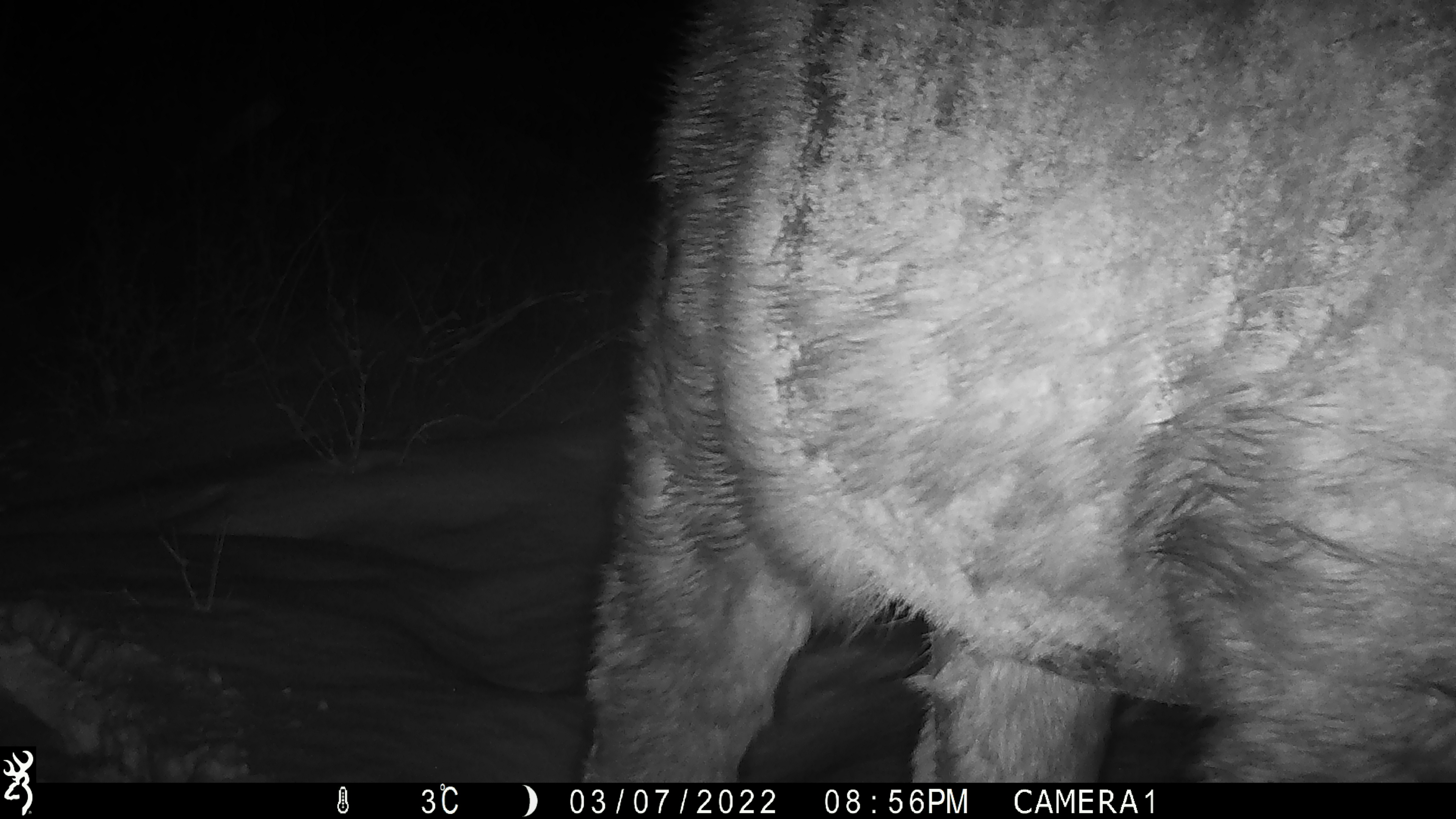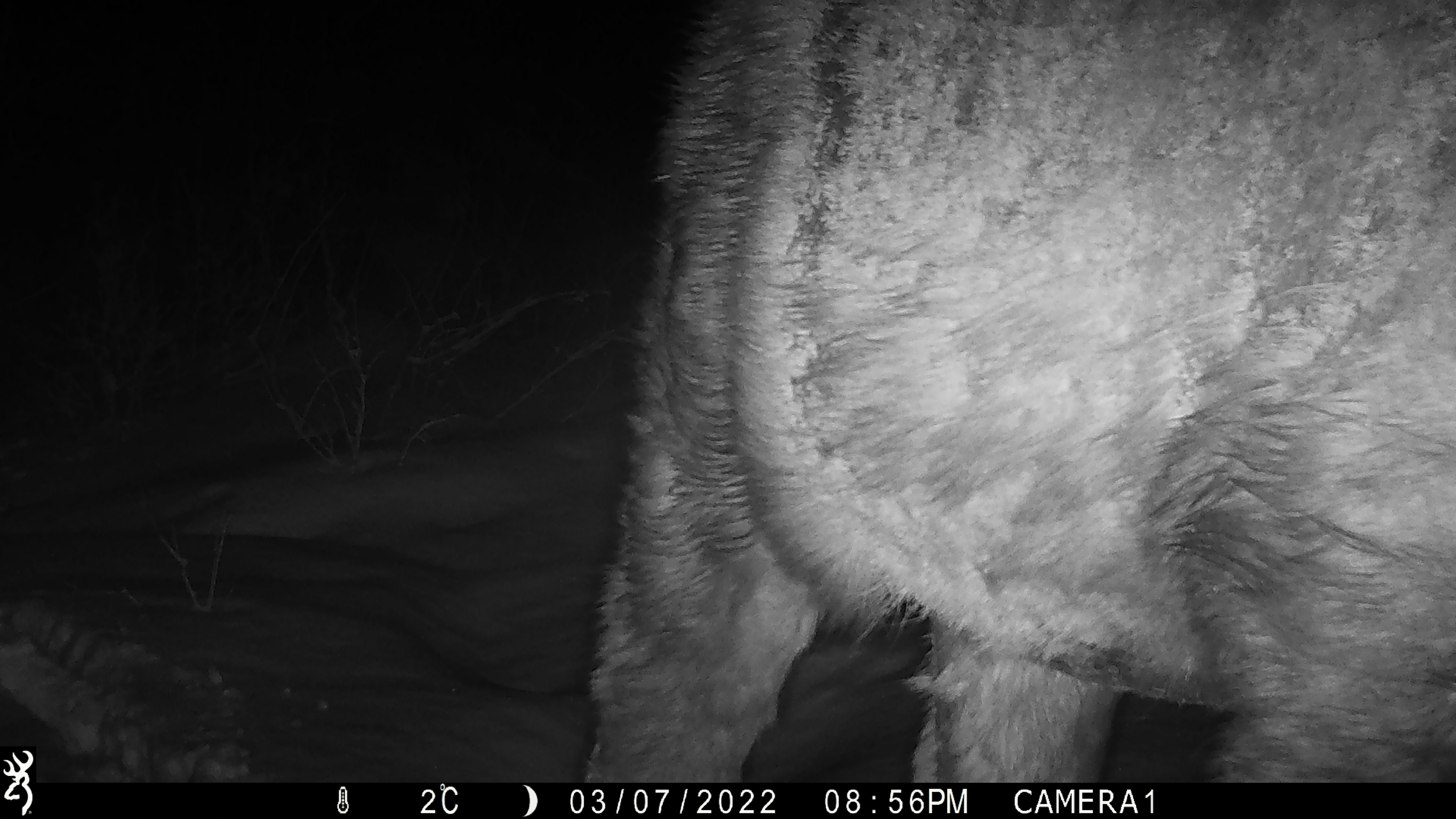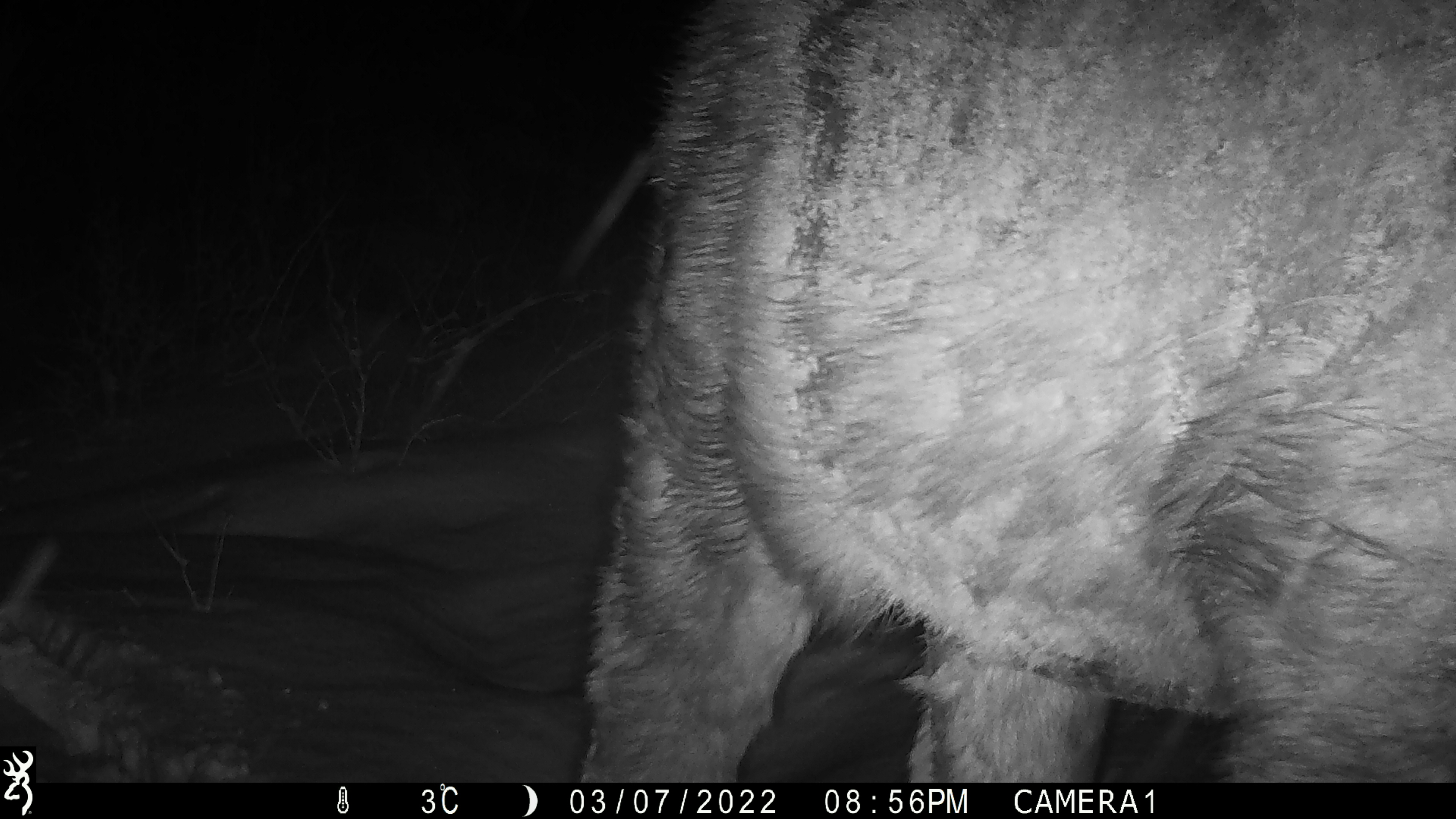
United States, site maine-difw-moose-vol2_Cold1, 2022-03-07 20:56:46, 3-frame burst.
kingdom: Animalia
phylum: Chordata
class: Mammalia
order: Artiodactyla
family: Cervidae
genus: Alces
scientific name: Alces alces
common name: moose